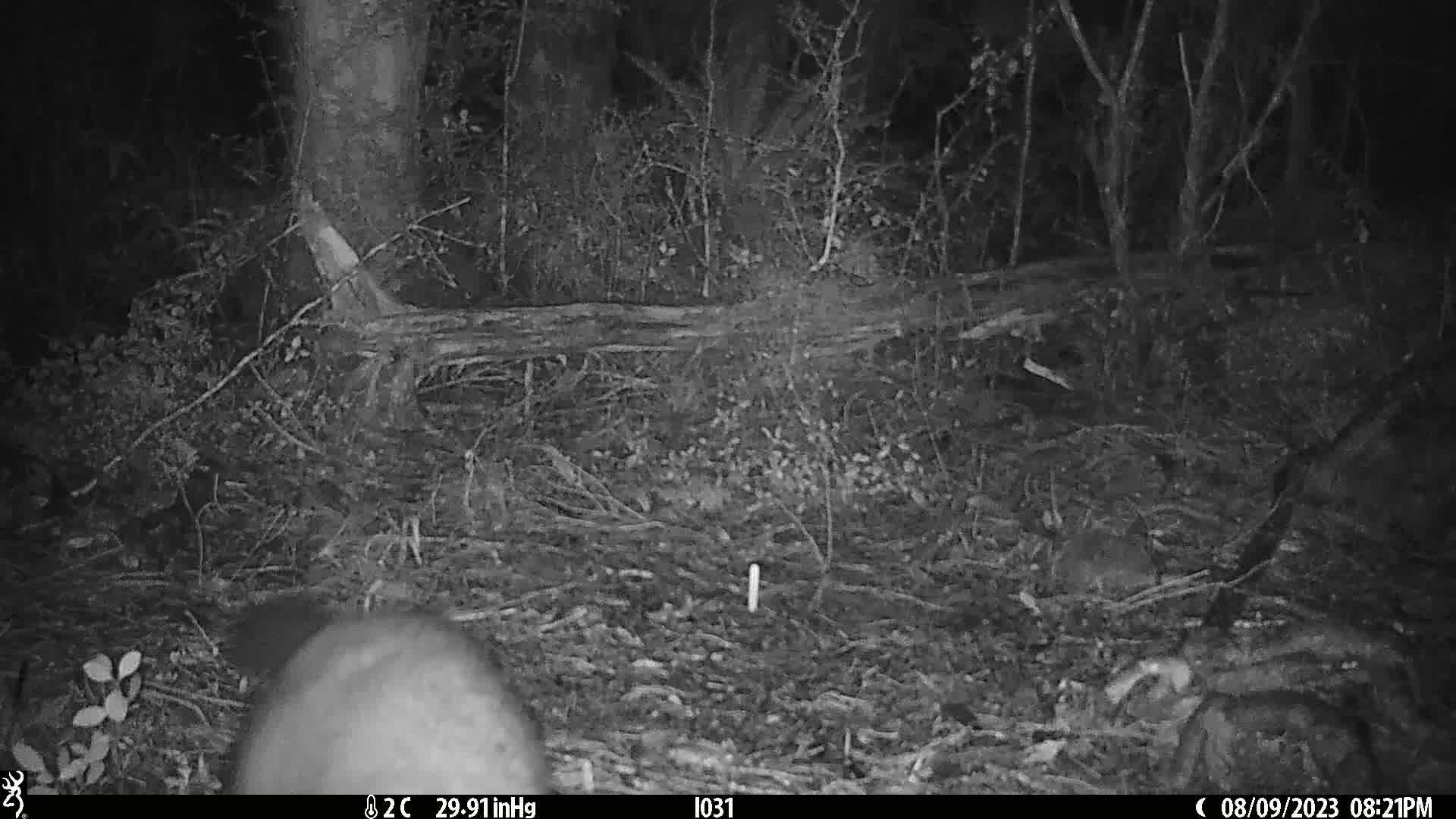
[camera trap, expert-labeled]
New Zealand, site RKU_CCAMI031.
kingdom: Animalia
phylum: Chordata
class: Mammalia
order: Diprotodontia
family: Phalangeridae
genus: Trichosurus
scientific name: Trichosurus vulpecula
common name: common brushtail possum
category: possum